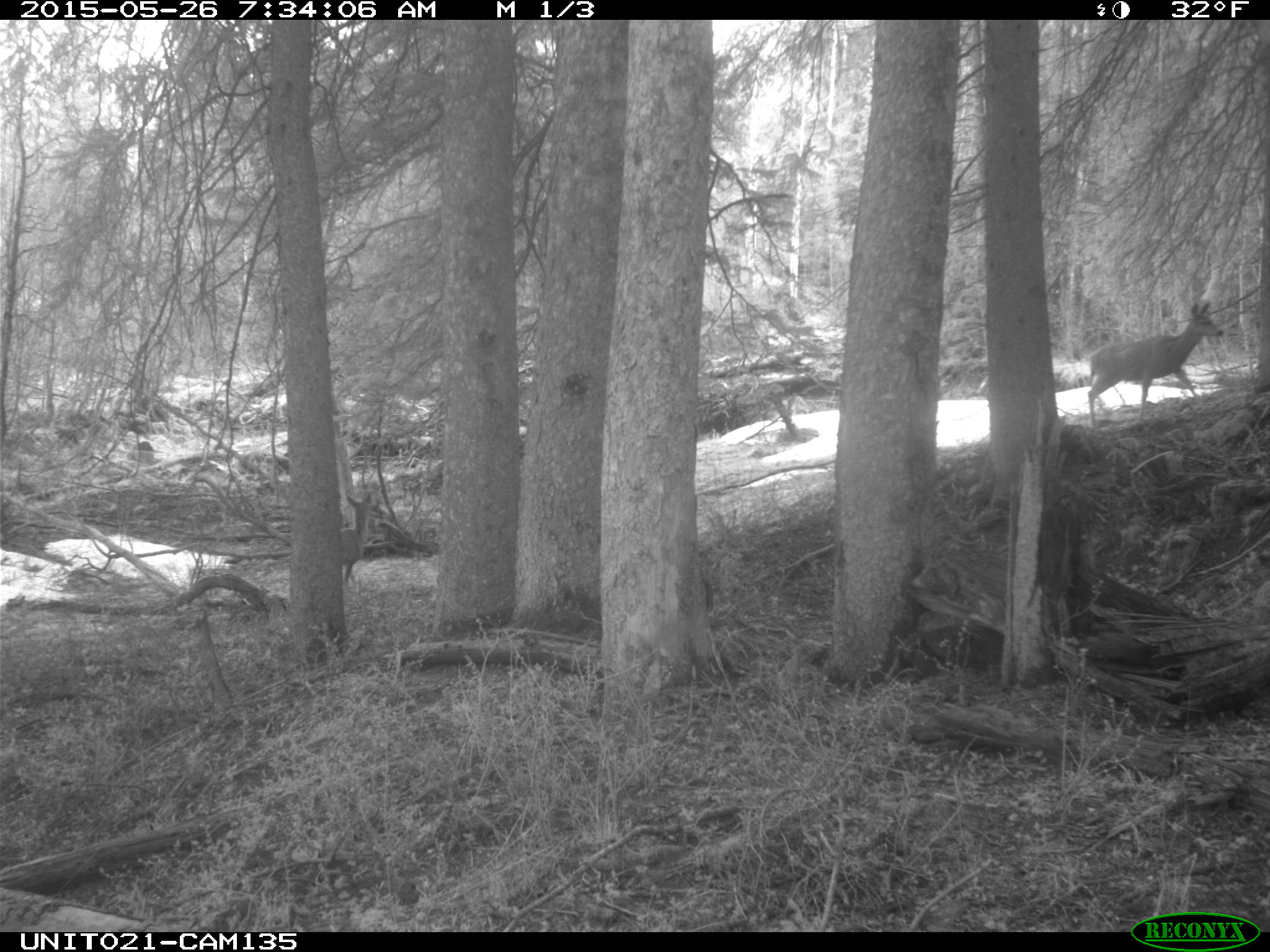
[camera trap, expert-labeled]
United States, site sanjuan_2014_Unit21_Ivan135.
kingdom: Animalia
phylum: Chordata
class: Mammalia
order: Artiodactyla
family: Cervidae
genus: Odocoileus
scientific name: Odocoileus hemionus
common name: mule deer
Odocoileus hemionus (mule deer).